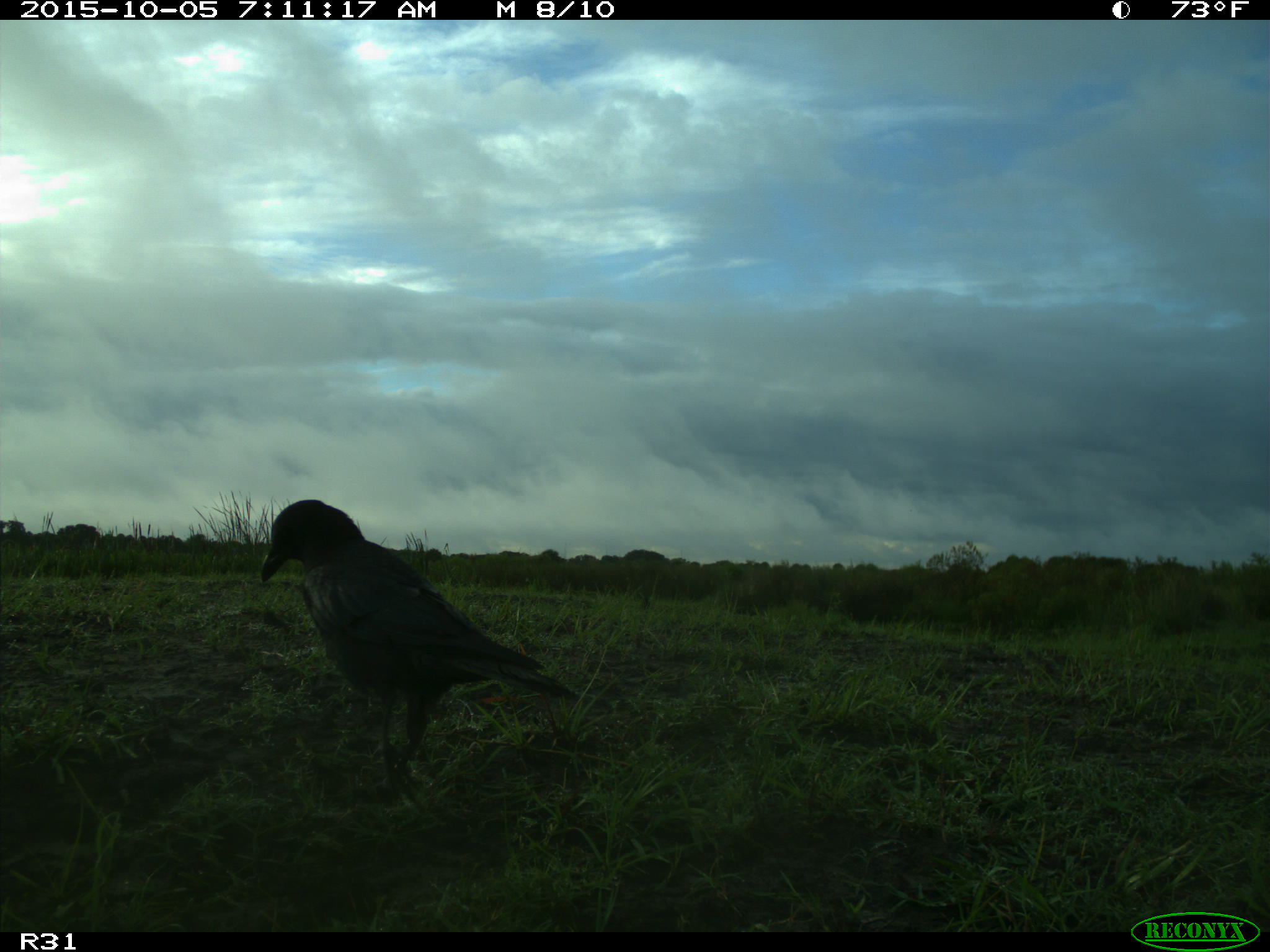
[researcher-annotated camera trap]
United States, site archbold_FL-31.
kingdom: Animalia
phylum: Chordata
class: Aves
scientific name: Aves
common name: birds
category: unidentified bird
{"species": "unidentified bird (birds) (Aves)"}